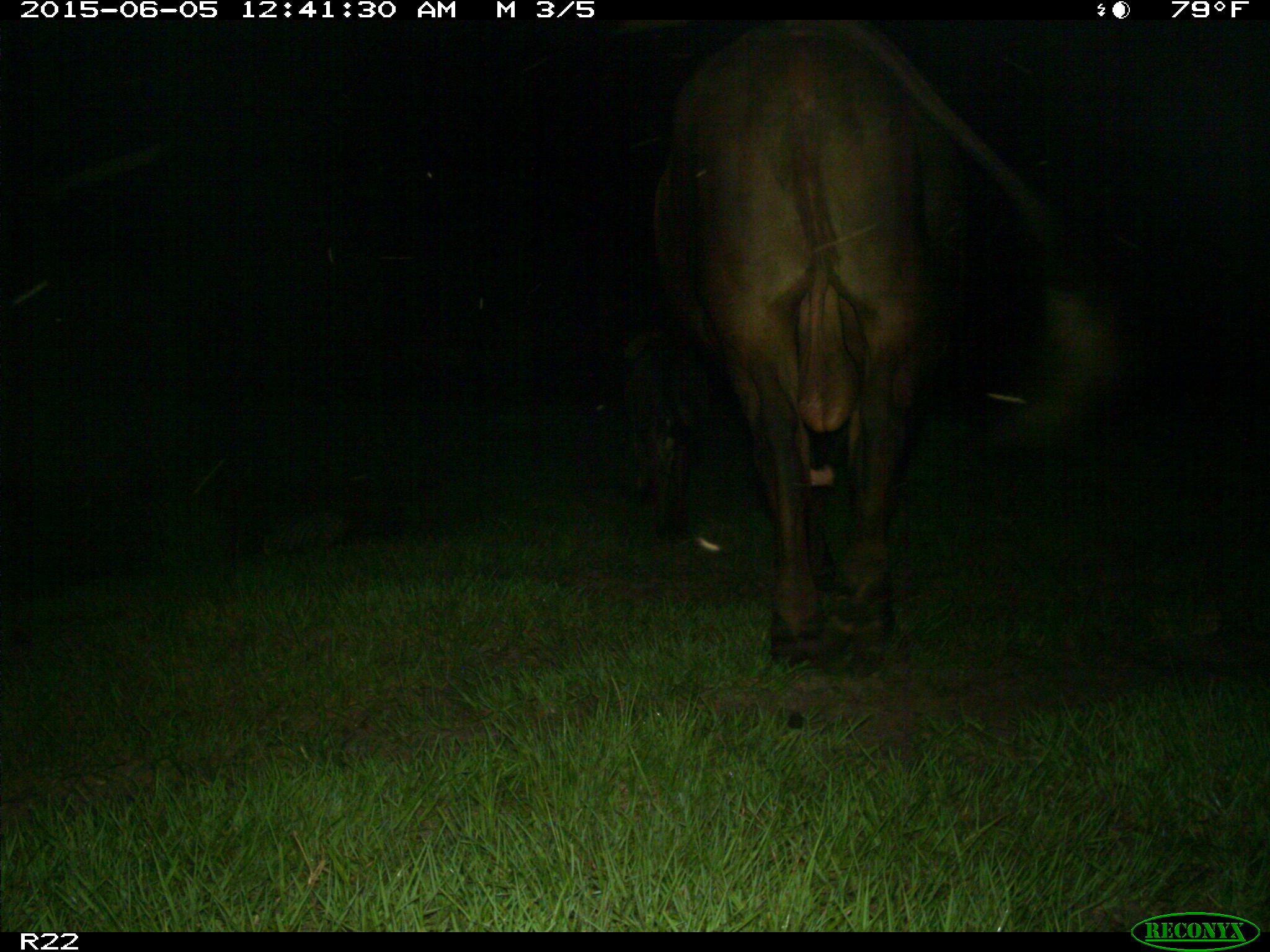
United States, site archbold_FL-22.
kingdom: Animalia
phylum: Chordata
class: Mammalia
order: Artiodactyla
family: Bovidae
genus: Bos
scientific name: Bos taurus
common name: domestic cow